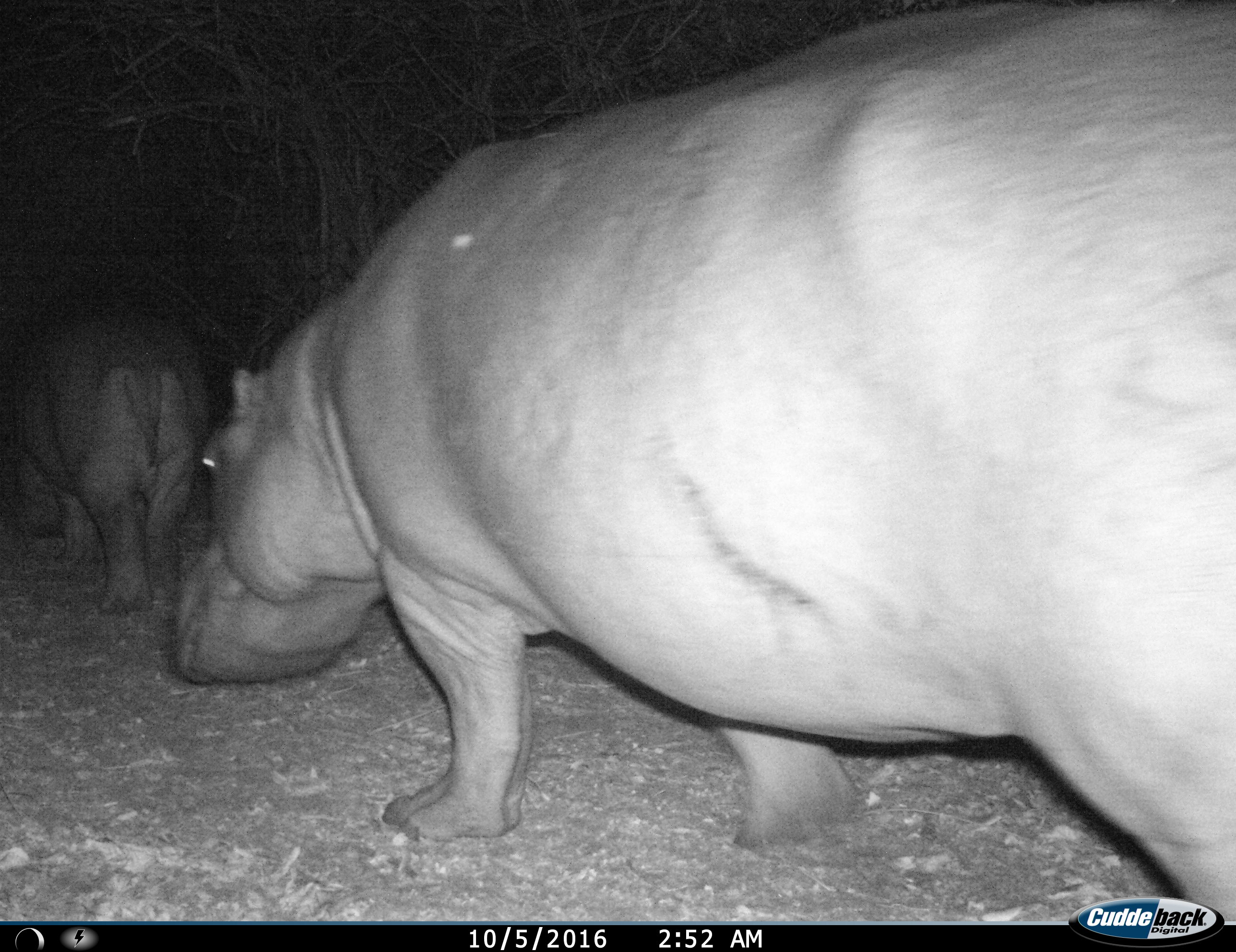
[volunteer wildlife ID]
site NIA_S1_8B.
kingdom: Animalia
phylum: Chordata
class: Mammalia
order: Artiodactyla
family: Hippopotamidae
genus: Hippopotamus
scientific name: Hippopotamus amphibius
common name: hippopotamus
Hippopotamus (Hippopotamus amphibius), count 2. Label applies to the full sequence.